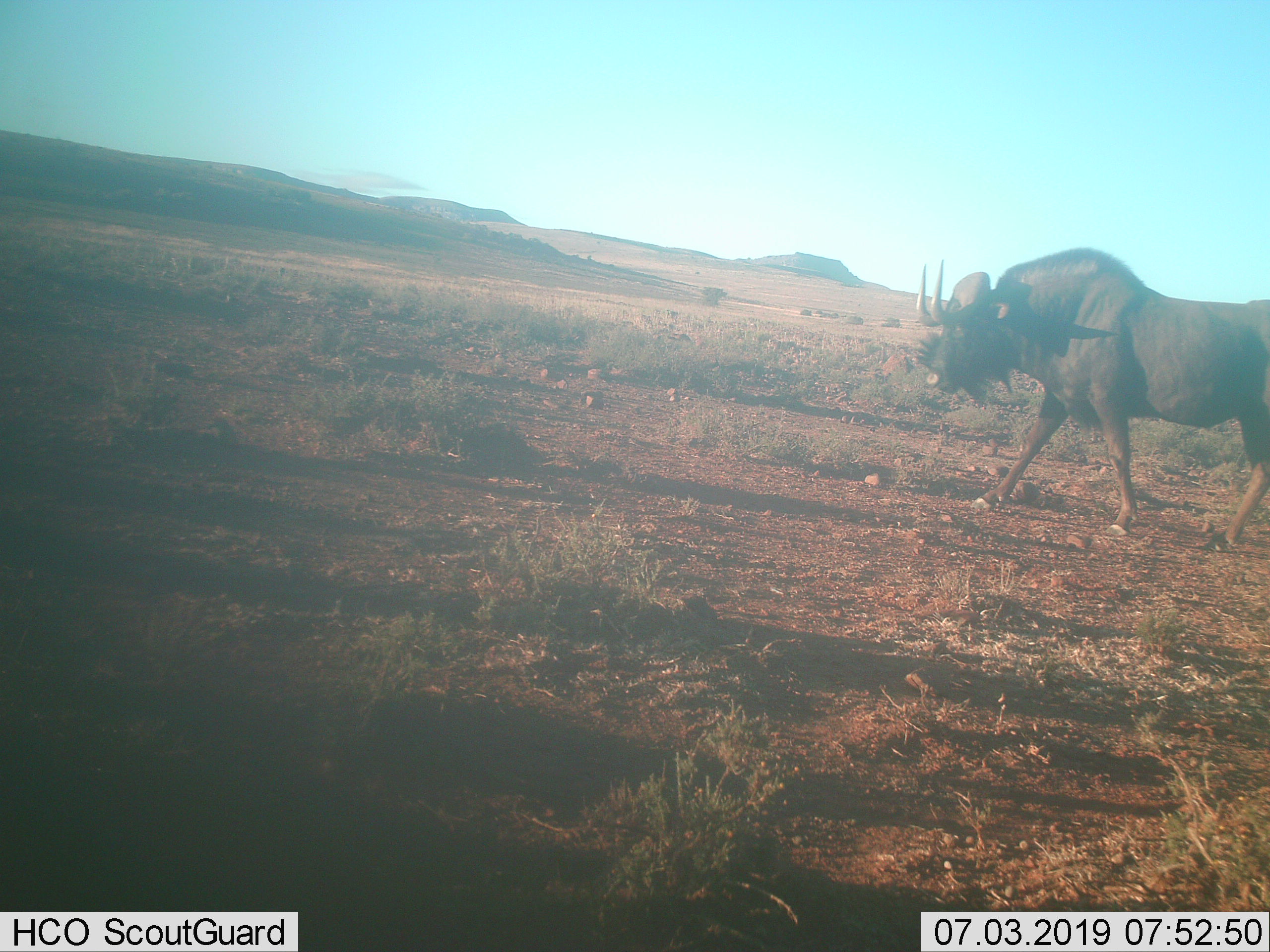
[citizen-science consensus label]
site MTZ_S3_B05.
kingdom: Animalia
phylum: Chordata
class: Mammalia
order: Artiodactyla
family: Bovidae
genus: Connochaetes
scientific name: Connochaetes gnou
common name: black wildebeest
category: wildebeestblack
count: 1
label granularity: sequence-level